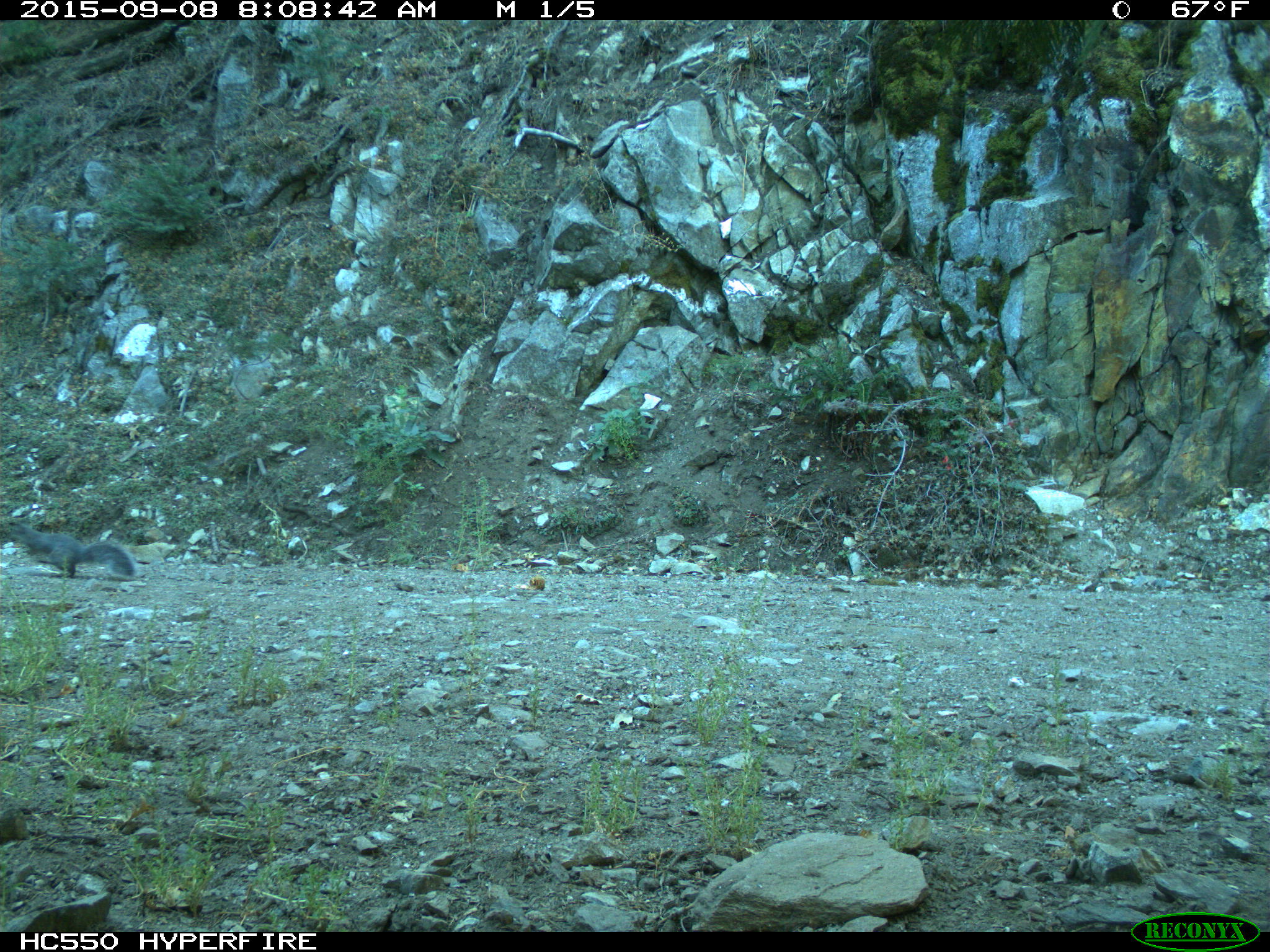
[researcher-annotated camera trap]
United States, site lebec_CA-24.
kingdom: Animalia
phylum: Chordata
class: Mammalia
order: Rodentia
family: Sciuridae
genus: Sciurus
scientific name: Sciurus carolinensis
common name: eastern gray squirrel